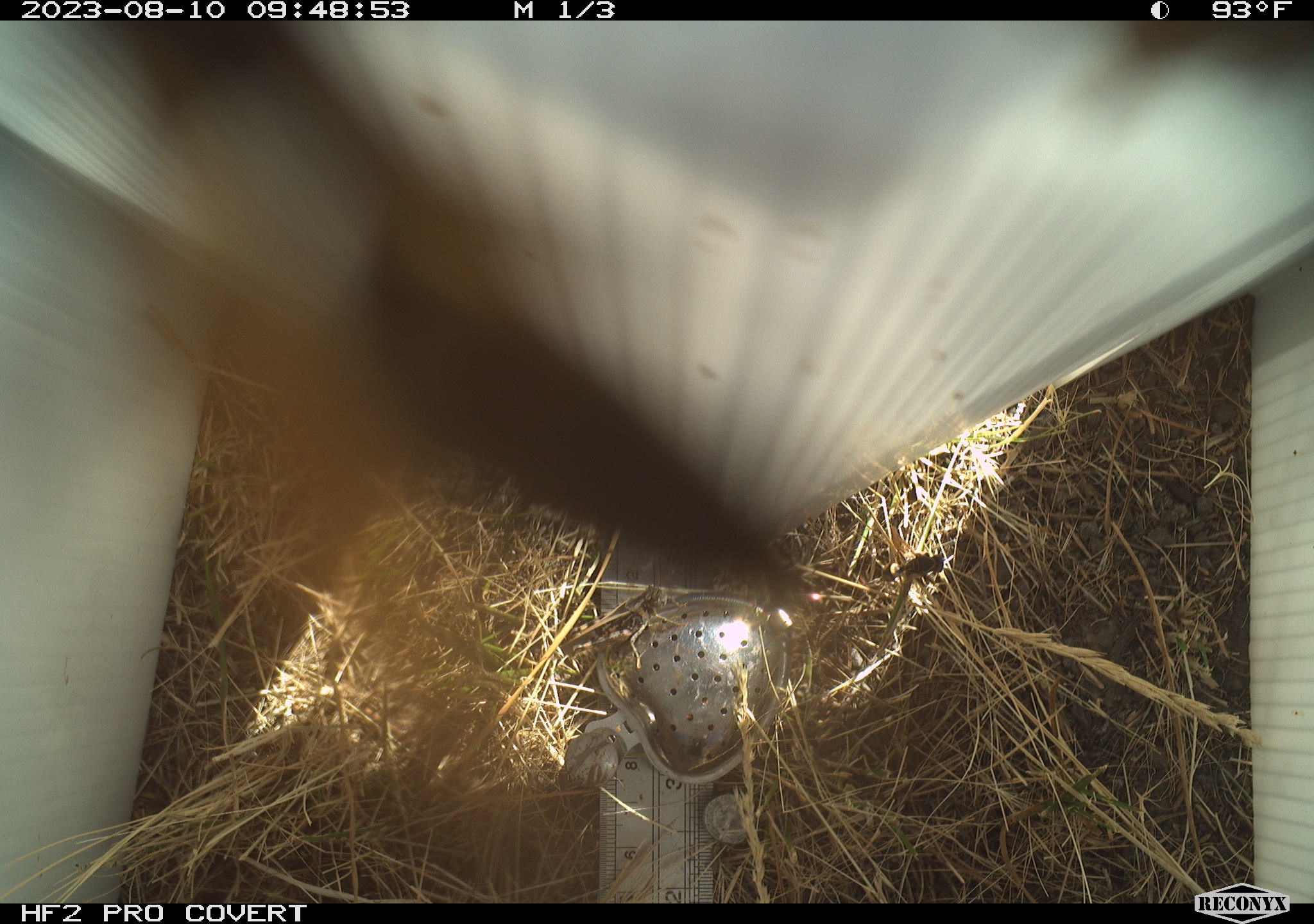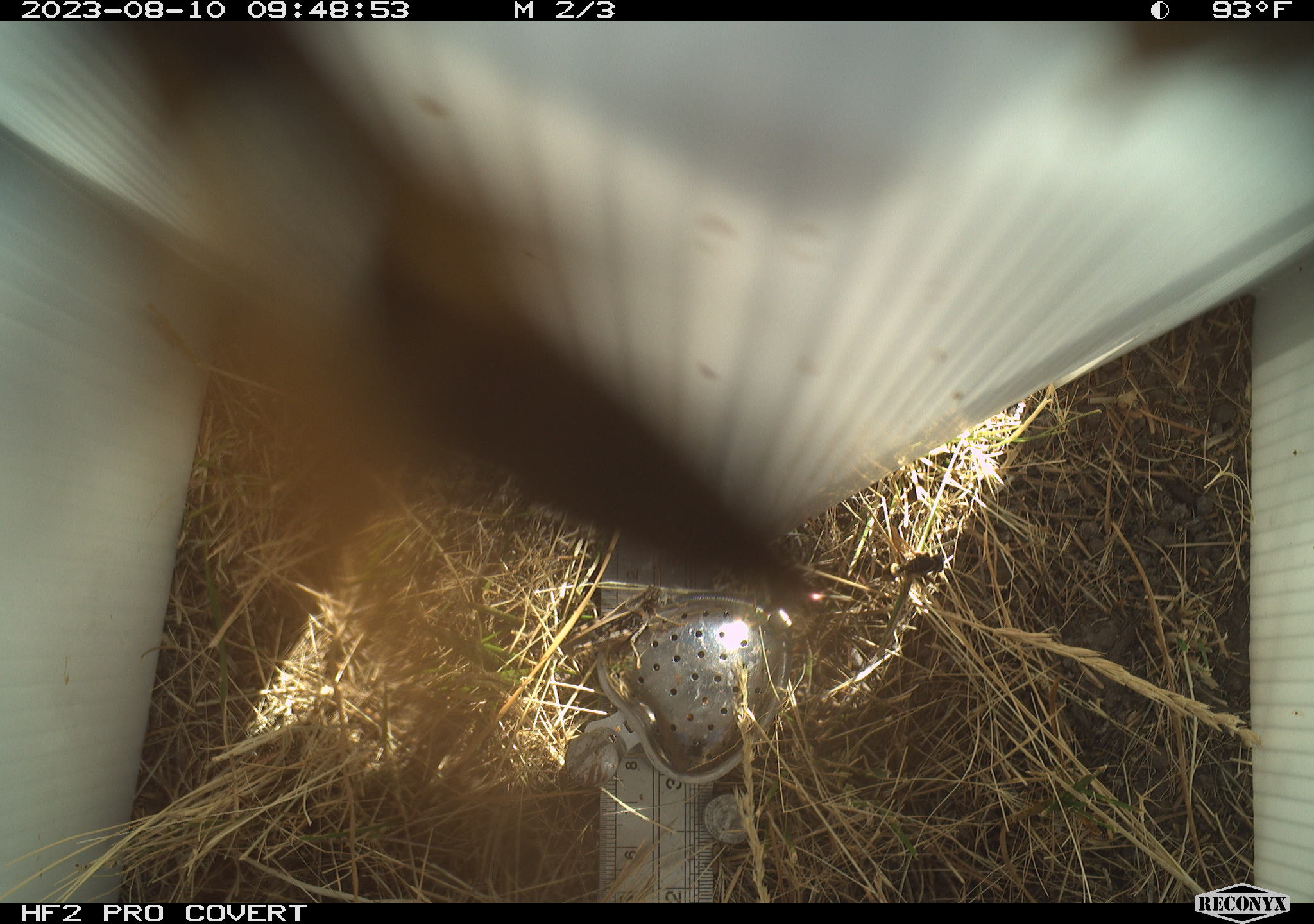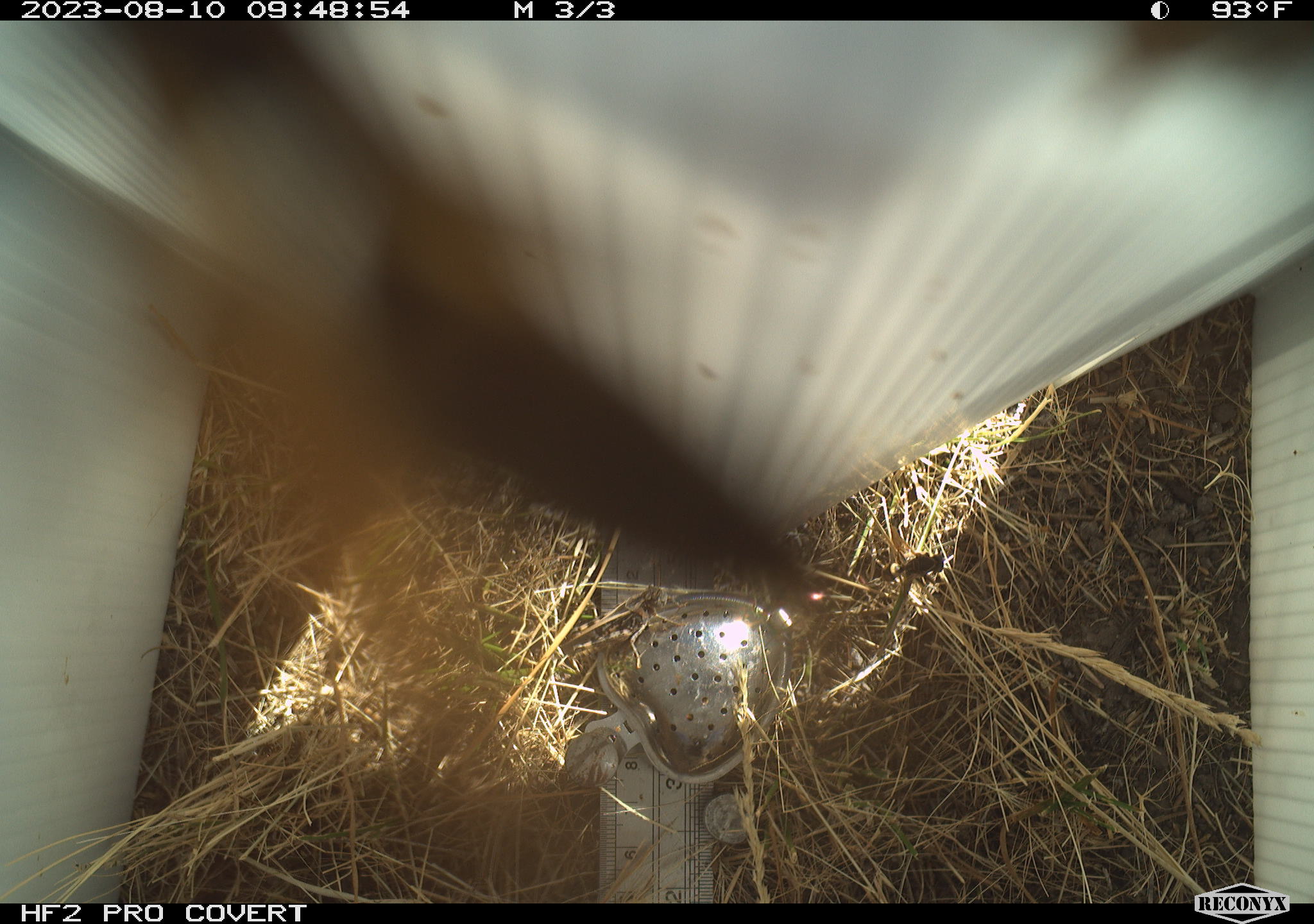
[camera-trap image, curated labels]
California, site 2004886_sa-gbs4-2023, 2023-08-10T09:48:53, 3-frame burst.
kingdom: Animalia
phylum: Arthropoda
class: Insecta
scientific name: Insecta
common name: insect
Insect (Insecta).